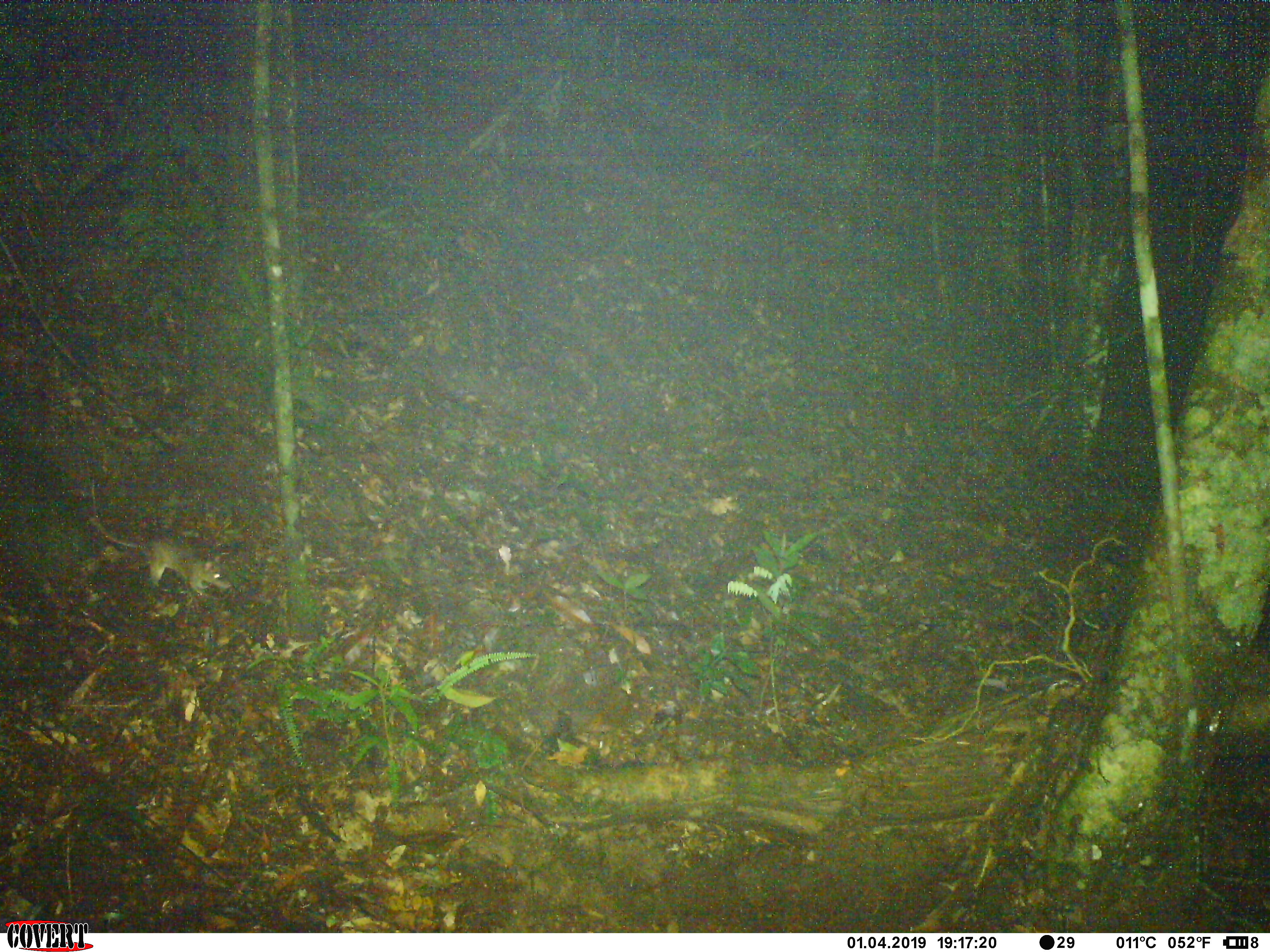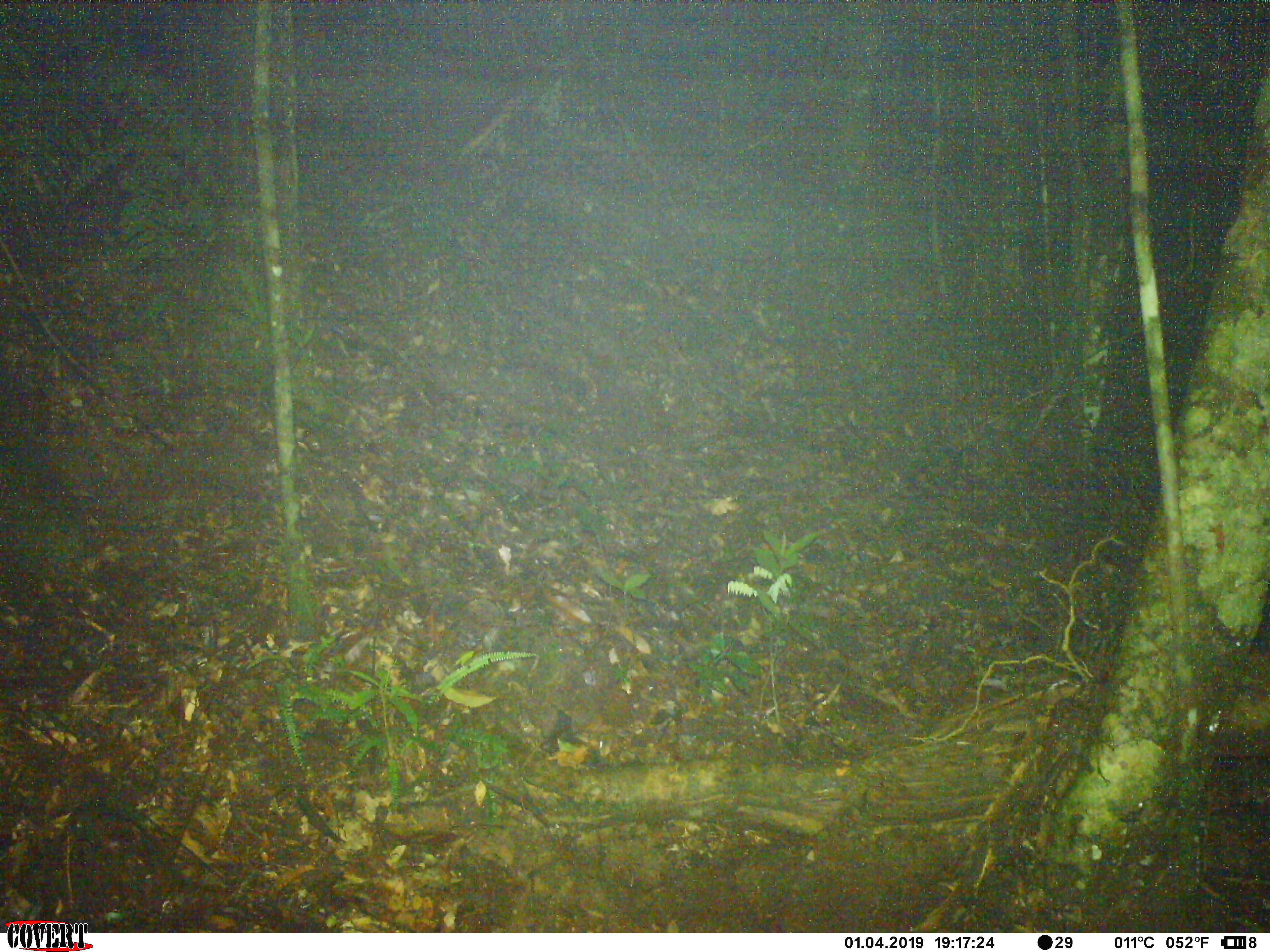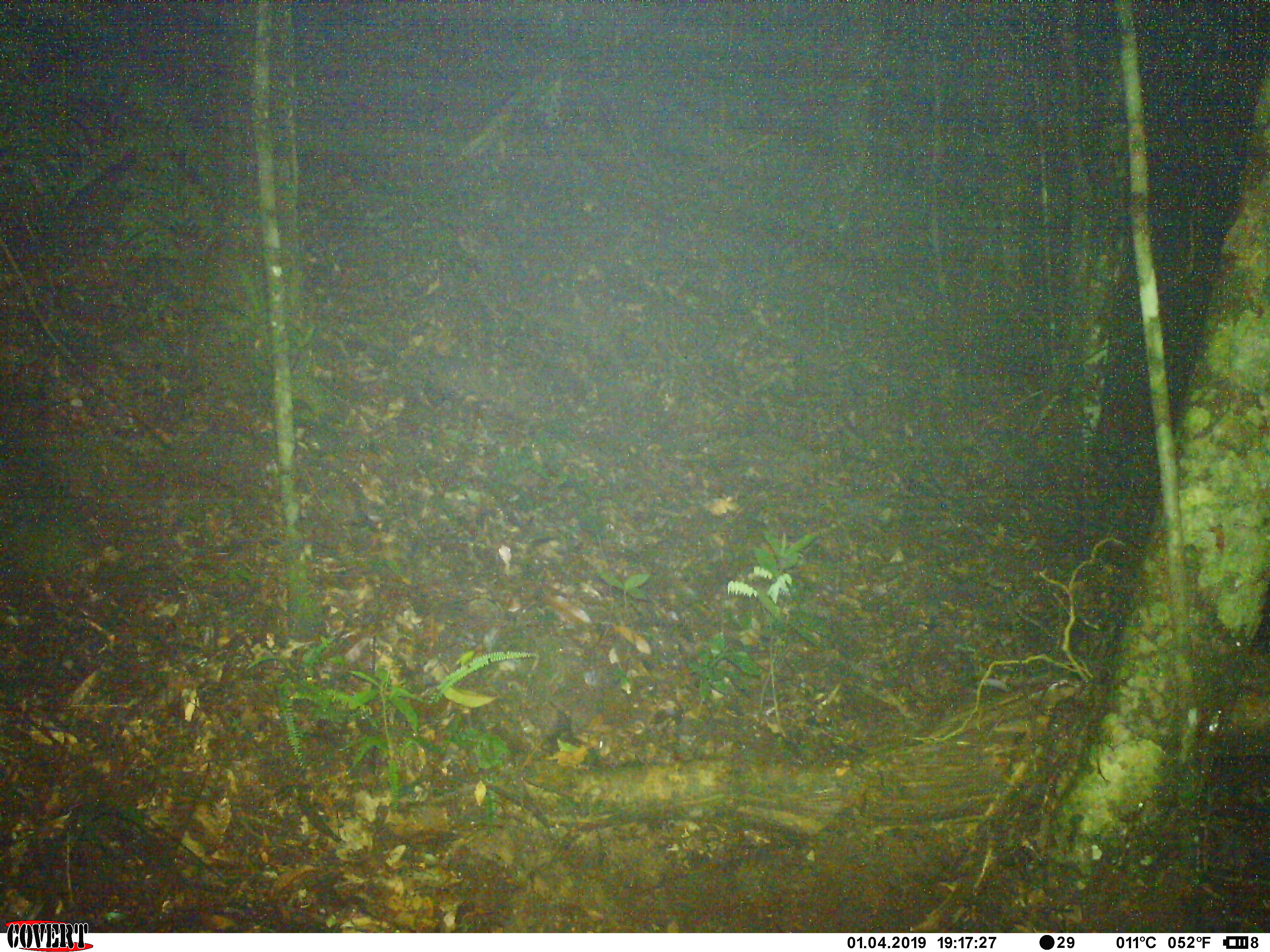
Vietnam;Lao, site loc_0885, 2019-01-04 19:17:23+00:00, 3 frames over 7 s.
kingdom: Animalia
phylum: Chordata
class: Mammalia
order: Rodentia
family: Muridae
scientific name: Muridae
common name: old-world mice and rats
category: unidentified murid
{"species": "unidentified murid (old-world mice and rats) (Muridae)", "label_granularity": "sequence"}